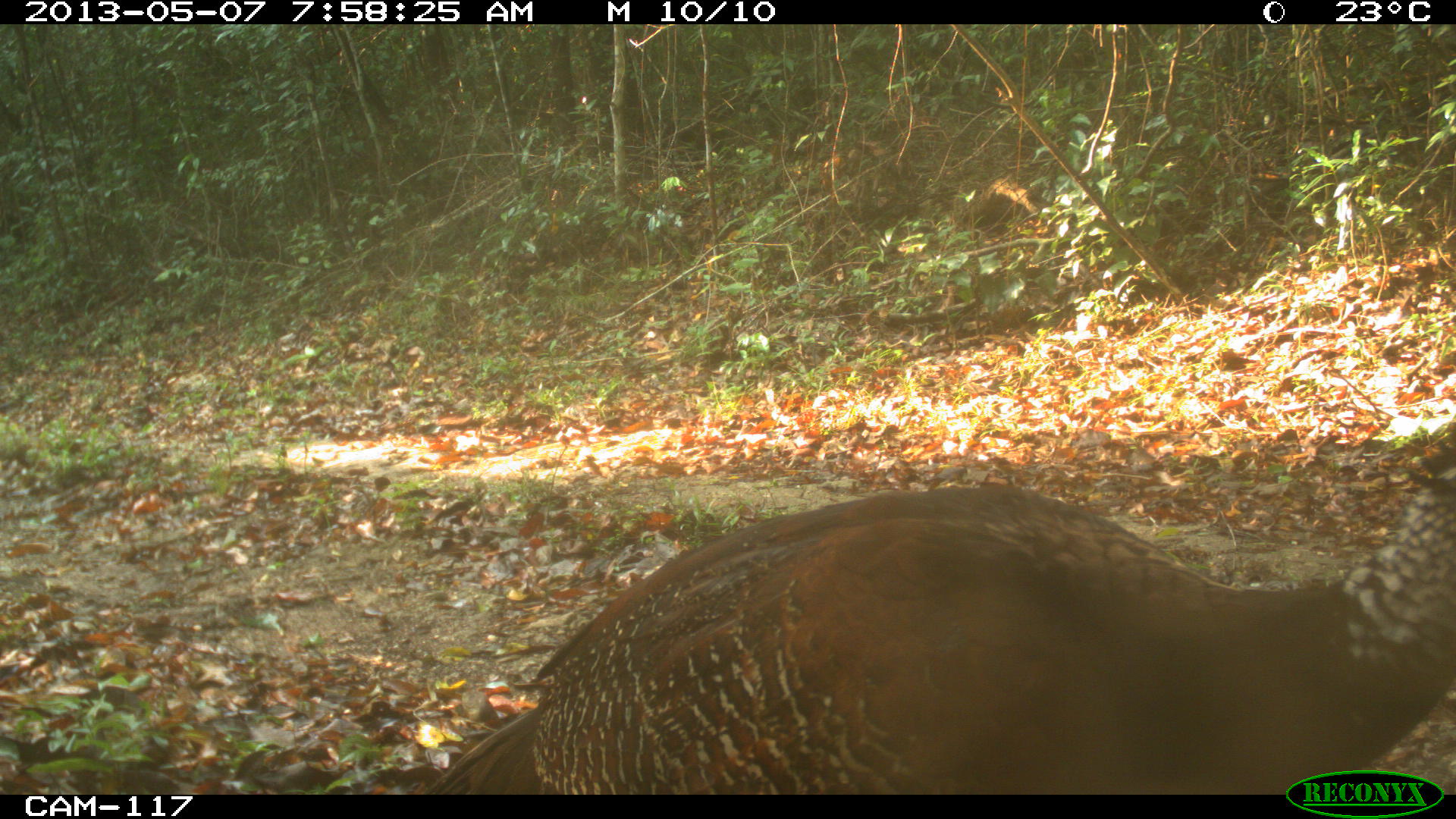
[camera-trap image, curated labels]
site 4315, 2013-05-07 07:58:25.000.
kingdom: Animalia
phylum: Chordata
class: Aves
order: Galliformes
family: Cracidae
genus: Crax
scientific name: Crax rubra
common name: great curassow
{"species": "Crax rubra (great curassow)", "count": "1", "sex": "female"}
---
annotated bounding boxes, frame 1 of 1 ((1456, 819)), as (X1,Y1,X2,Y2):
crax rubra: (422,459,1453,792)